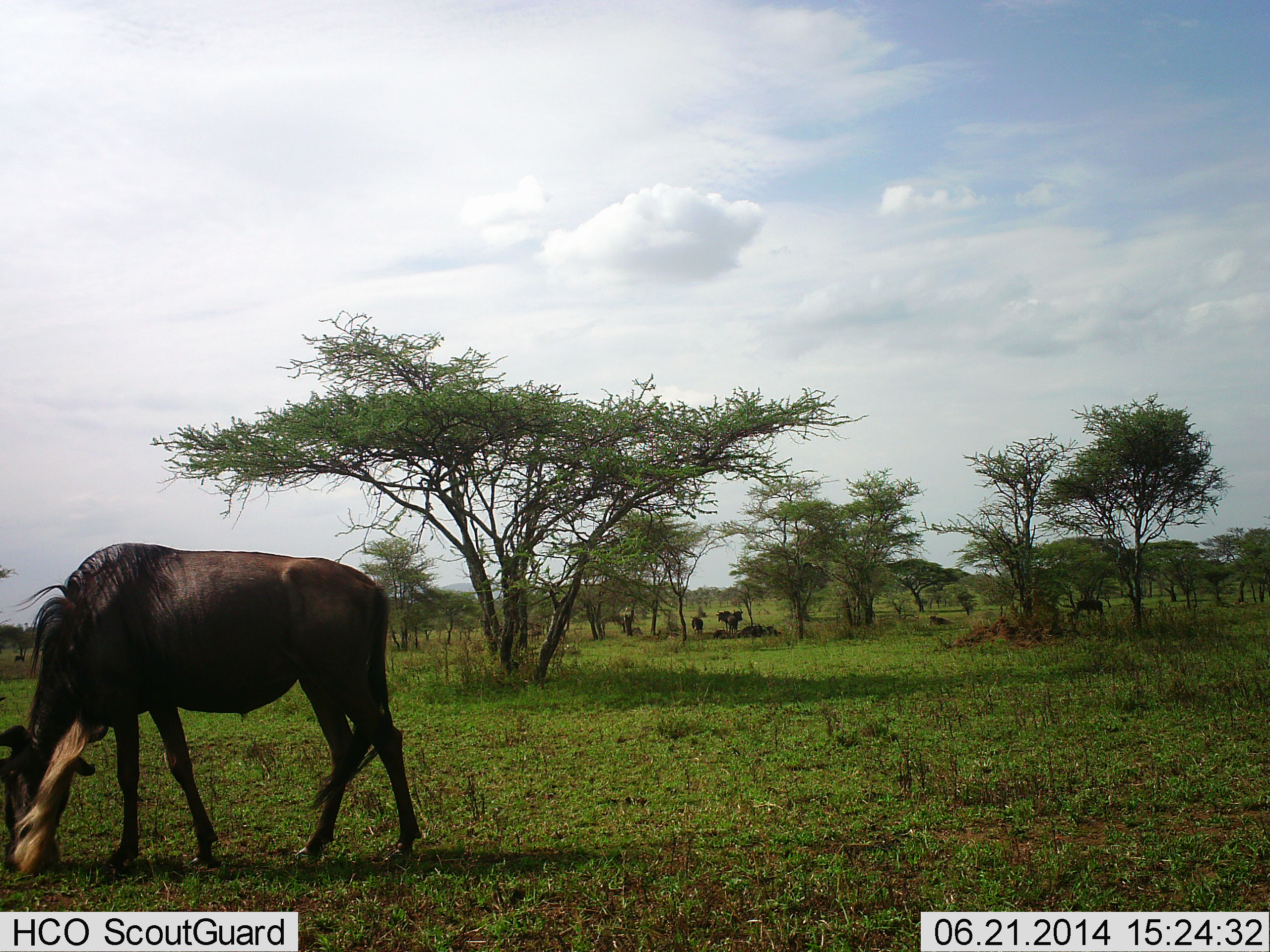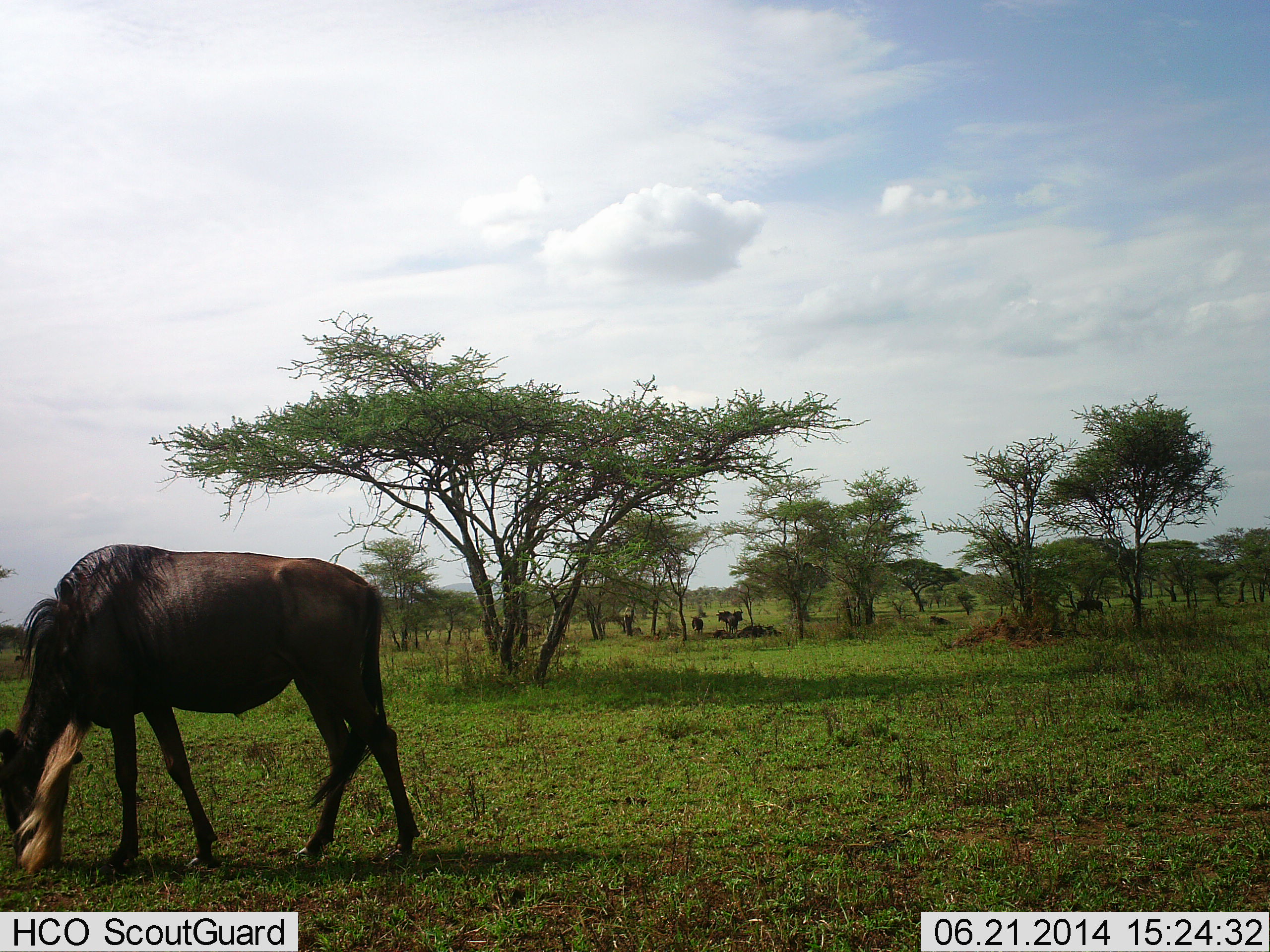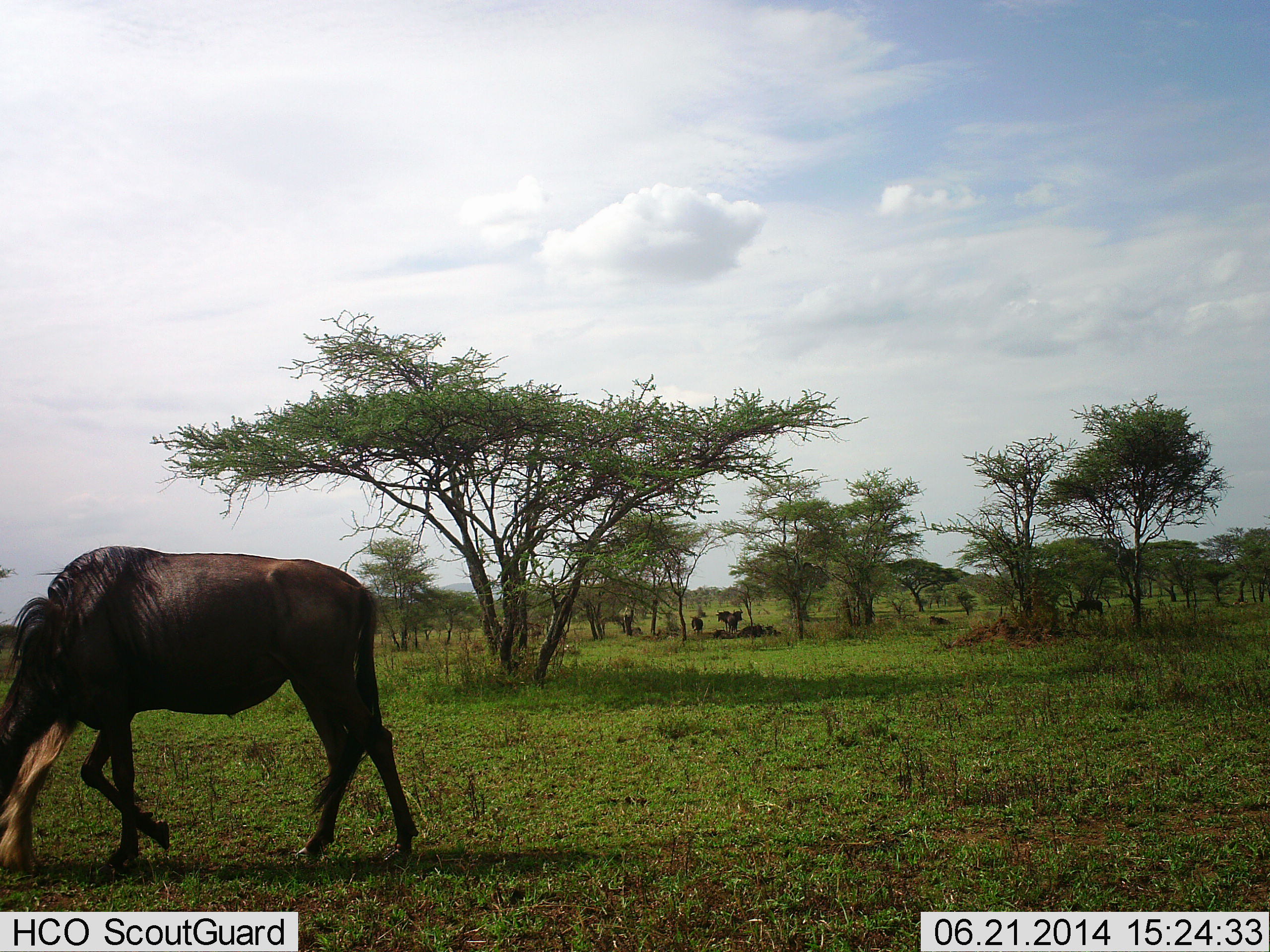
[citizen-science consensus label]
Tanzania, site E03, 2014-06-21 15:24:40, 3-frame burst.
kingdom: Animalia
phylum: Chordata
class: Mammalia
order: Artiodactyla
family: Bovidae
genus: Connochaetes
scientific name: Connochaetes taurinus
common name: blue wildebeest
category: wildebeest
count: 4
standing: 50%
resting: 20%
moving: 0%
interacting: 0%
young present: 0%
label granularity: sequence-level